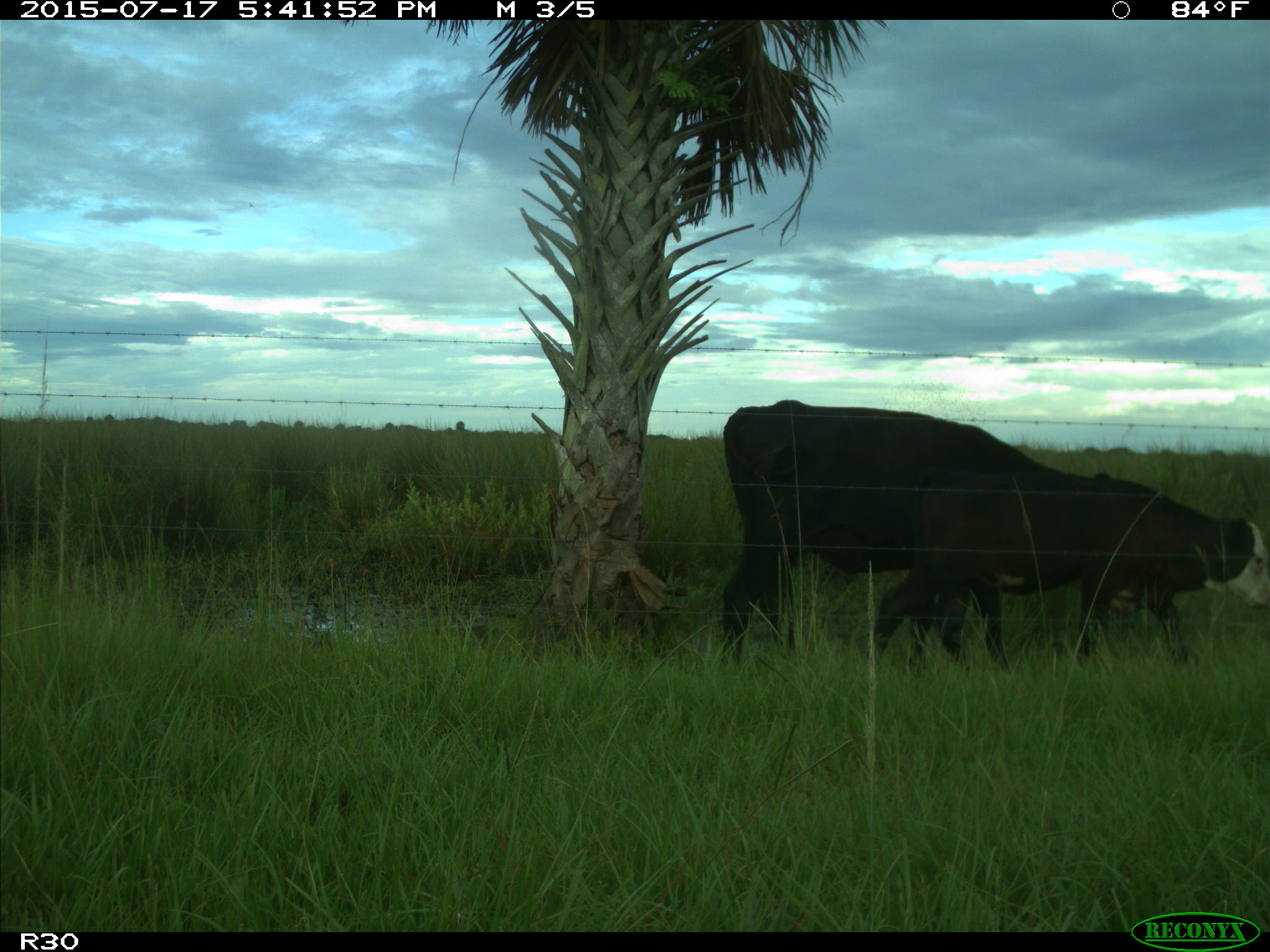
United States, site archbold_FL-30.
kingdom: Animalia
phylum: Chordata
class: Mammalia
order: Artiodactyla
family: Bovidae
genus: Bos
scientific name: Bos taurus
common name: domestic cow